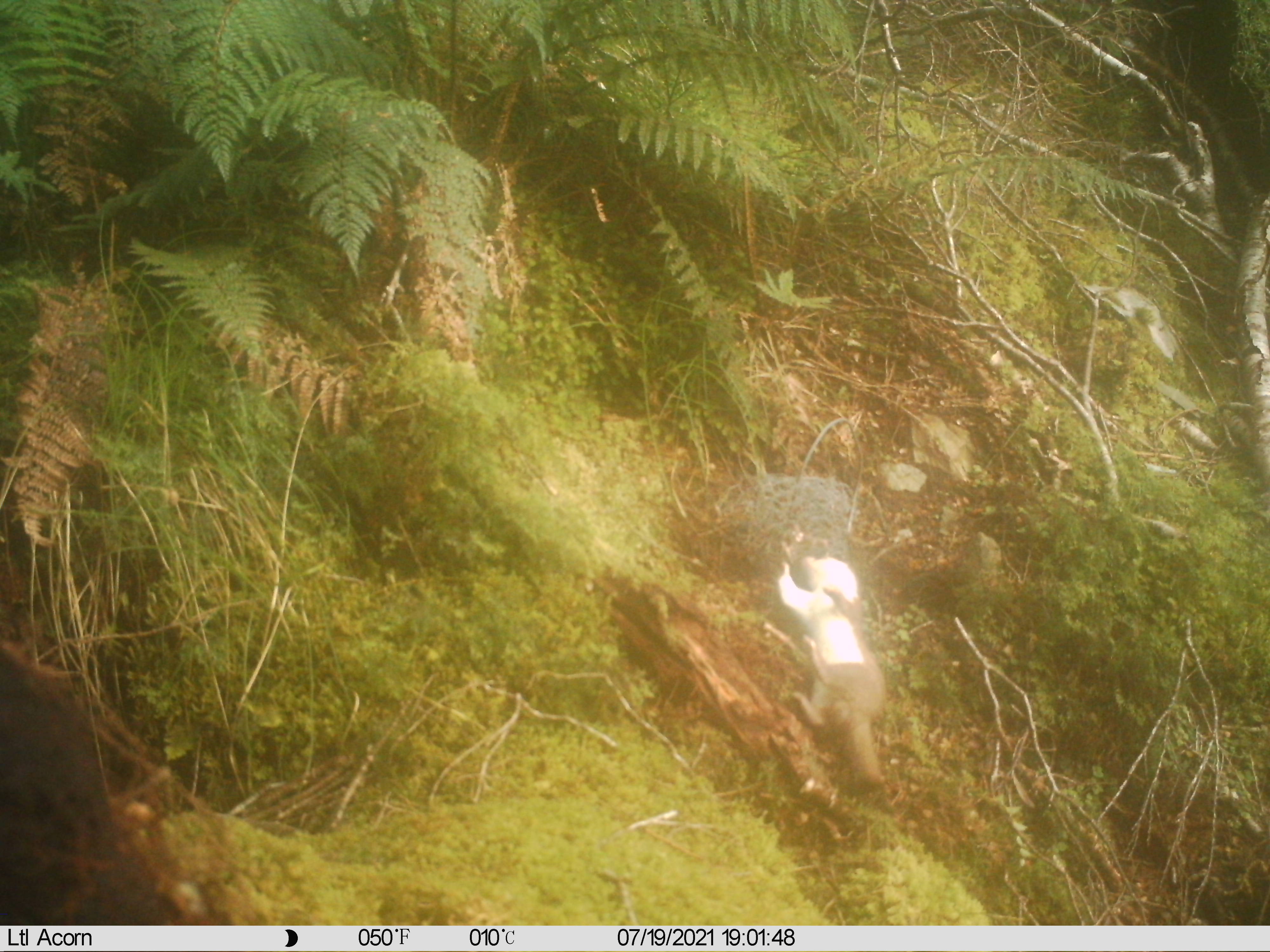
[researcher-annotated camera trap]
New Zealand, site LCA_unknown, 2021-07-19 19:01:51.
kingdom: Animalia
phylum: Chordata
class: Mammalia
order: Carnivora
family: Mustelidae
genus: Mustela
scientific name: Mustela erminea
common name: stoat